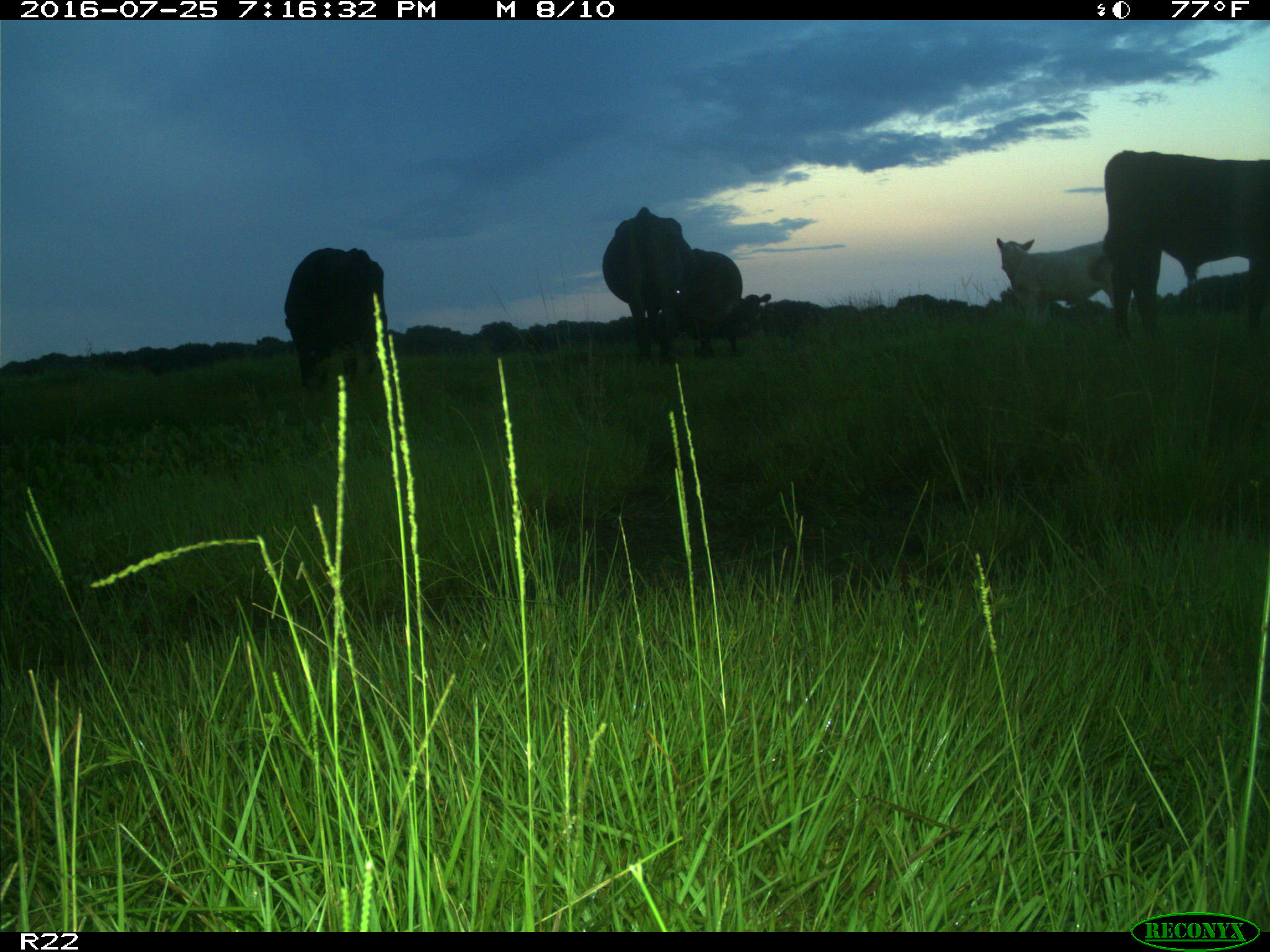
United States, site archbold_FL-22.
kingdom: Animalia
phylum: Chordata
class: Mammalia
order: Artiodactyla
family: Bovidae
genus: Bos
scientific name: Bos taurus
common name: domestic cow